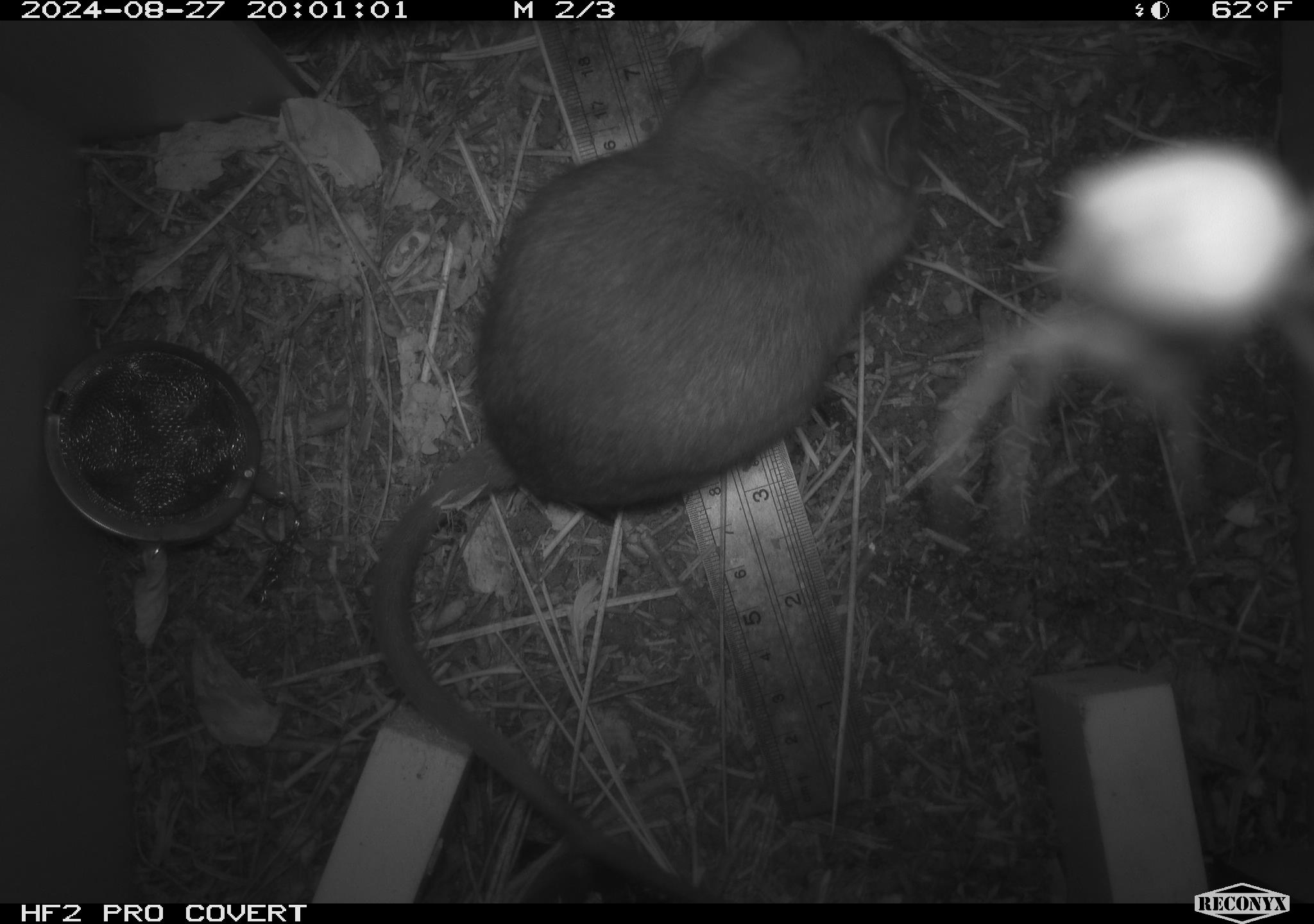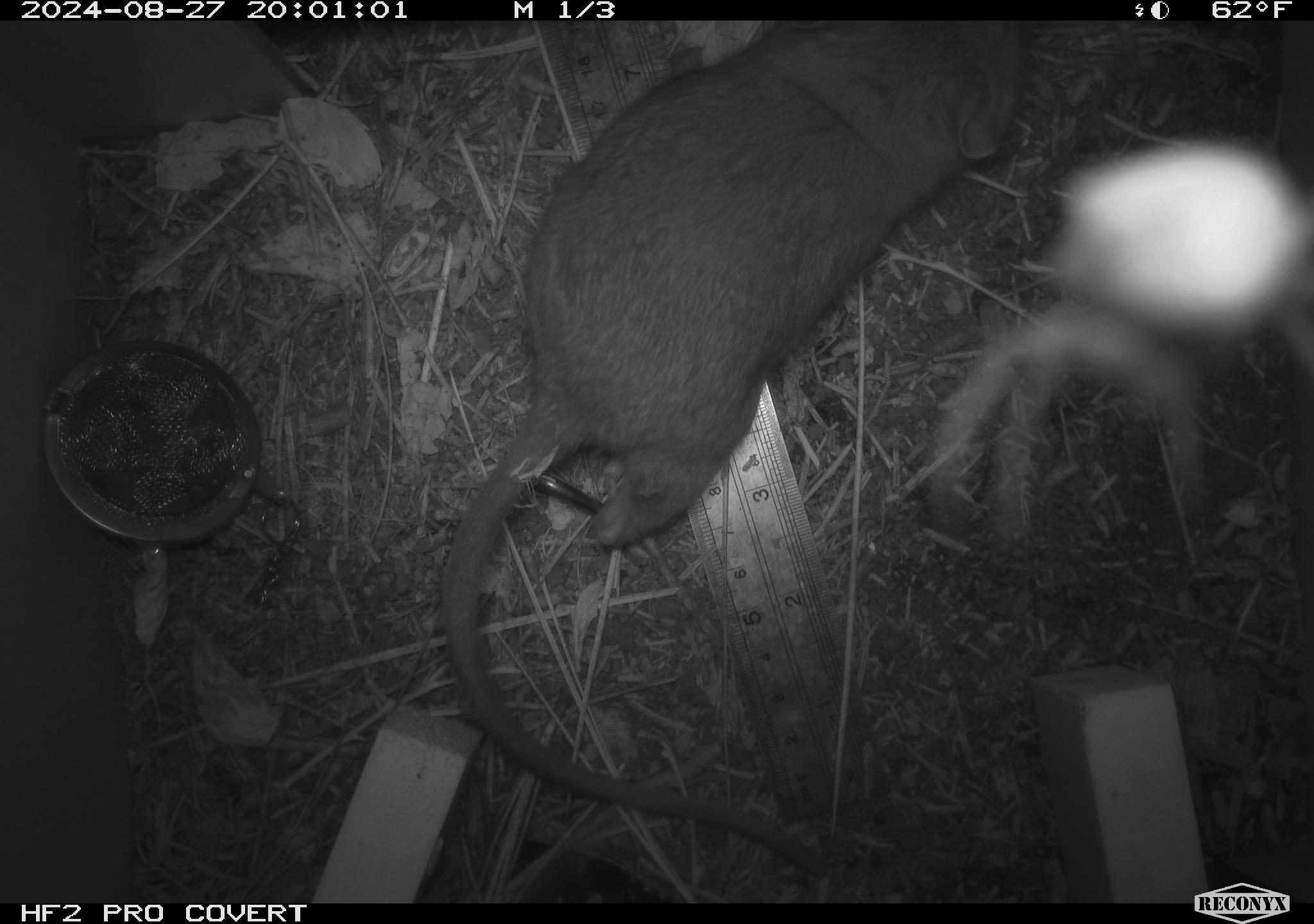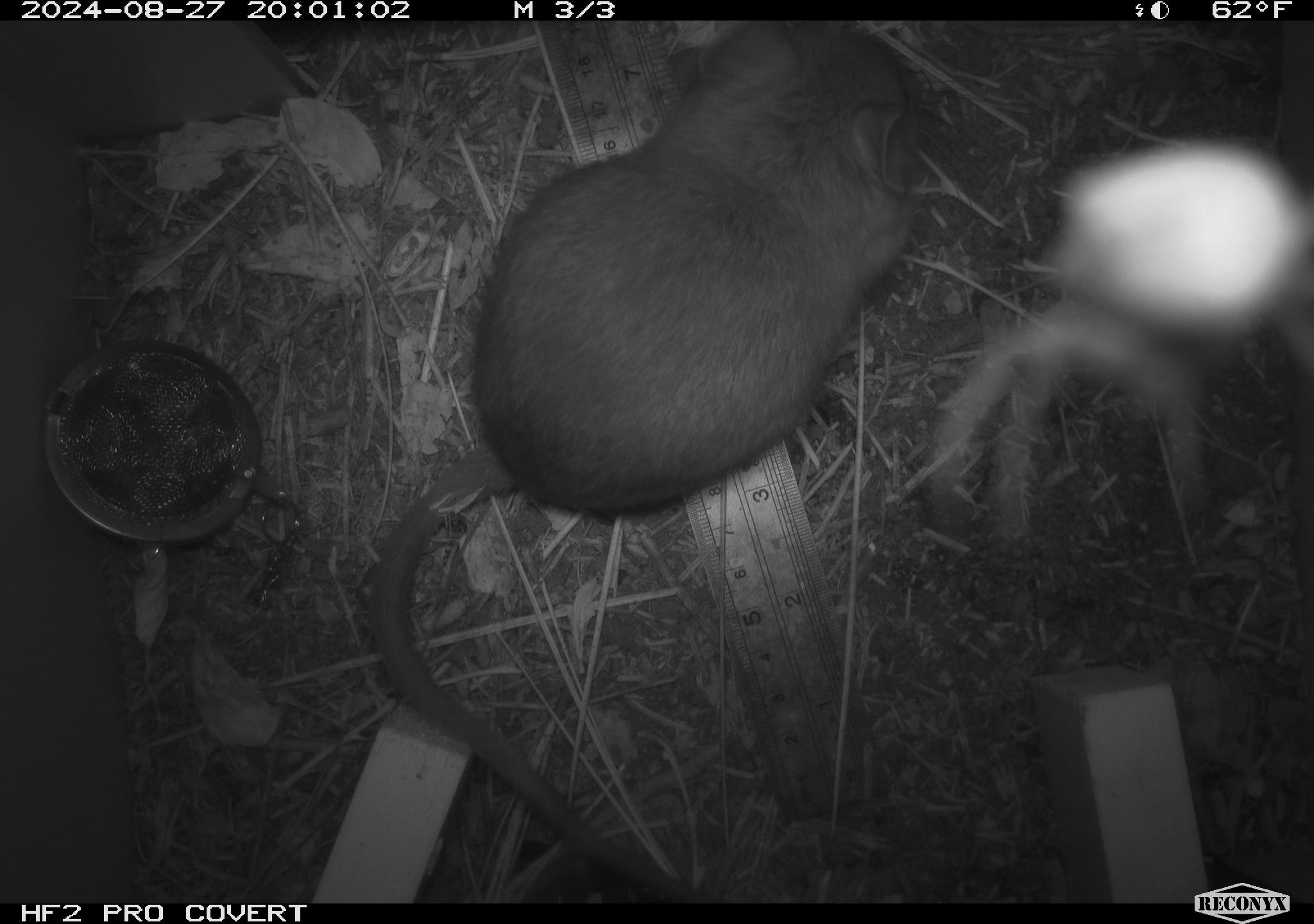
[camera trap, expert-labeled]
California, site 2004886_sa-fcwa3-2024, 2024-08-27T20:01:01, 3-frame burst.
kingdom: Animalia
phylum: Chordata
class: Mammalia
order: Rodentia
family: Cricetidae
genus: Neotoma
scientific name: Neotoma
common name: pack rat or woodrat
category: neotoma species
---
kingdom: Animalia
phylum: Arthropoda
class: Arachnida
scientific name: Arachnida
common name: arachnids